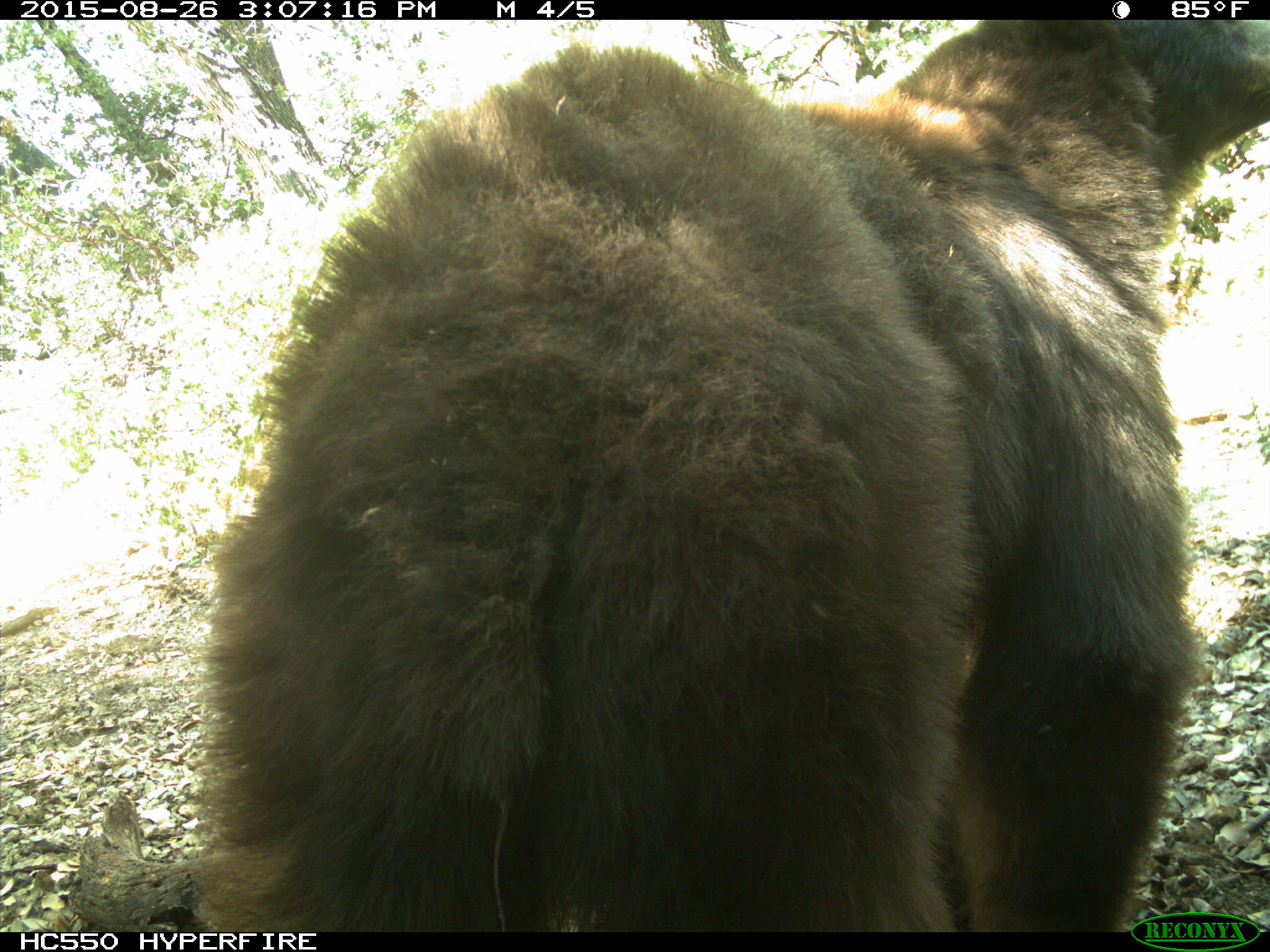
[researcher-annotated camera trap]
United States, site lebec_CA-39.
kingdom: Animalia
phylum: Chordata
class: Mammalia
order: Carnivora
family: Ursidae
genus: Ursus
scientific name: Ursus americanus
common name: american black bear